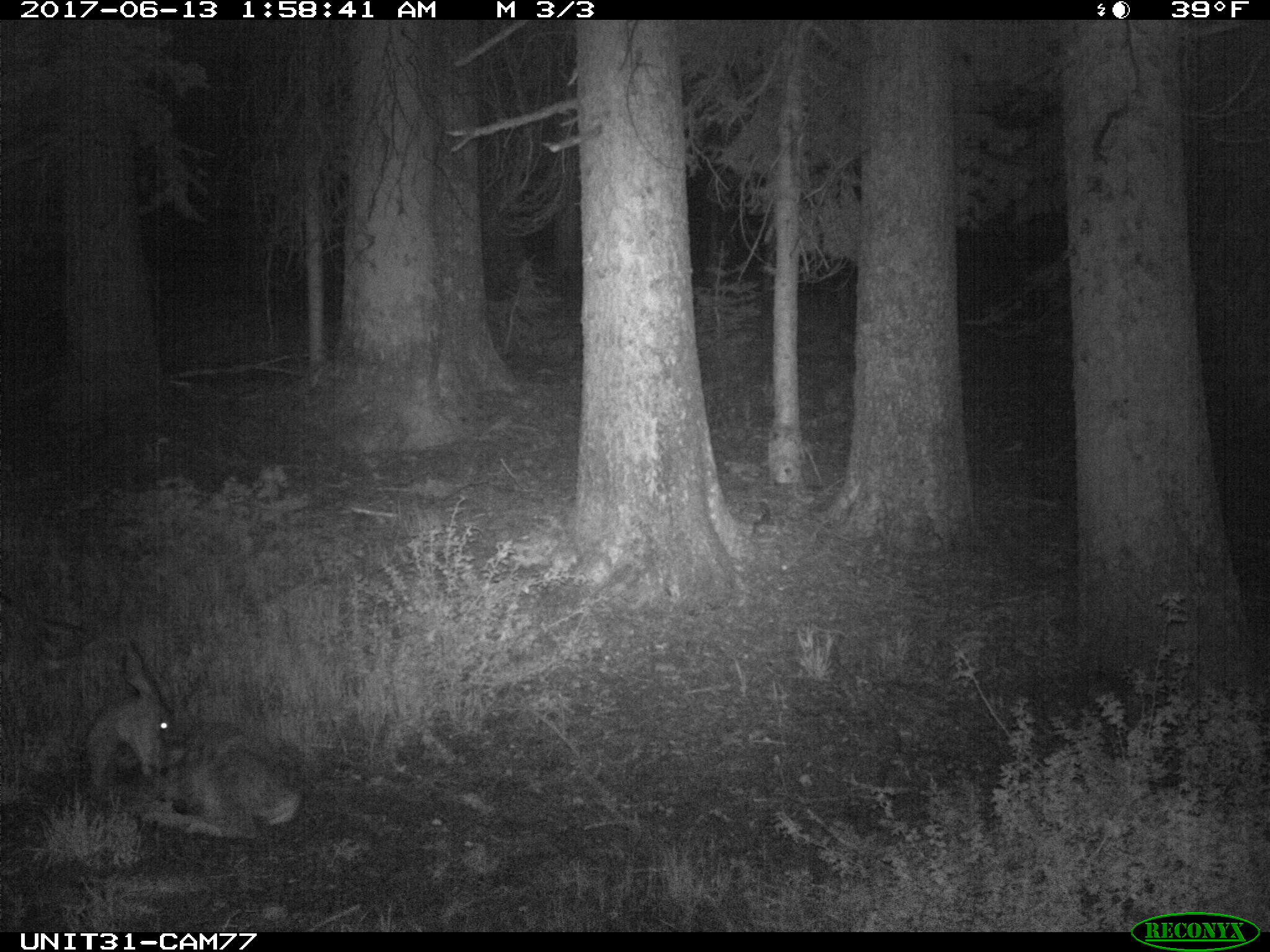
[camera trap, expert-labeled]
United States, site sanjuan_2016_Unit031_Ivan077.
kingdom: Animalia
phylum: Chordata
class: Mammalia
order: Artiodactyla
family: Cervidae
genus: Odocoileus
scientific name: Odocoileus hemionus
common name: mule deer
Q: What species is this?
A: Odocoileus hemionus (mule deer).